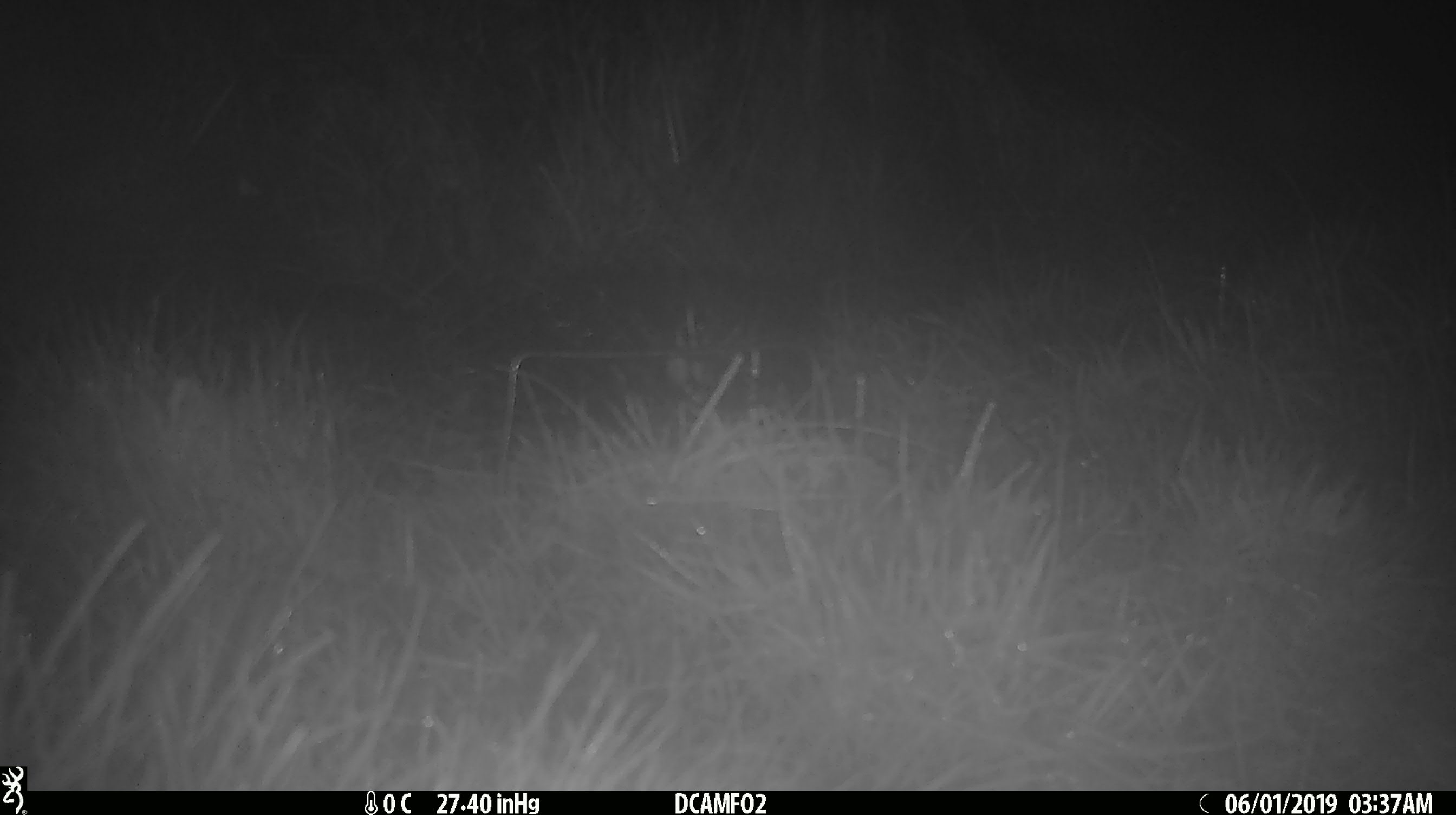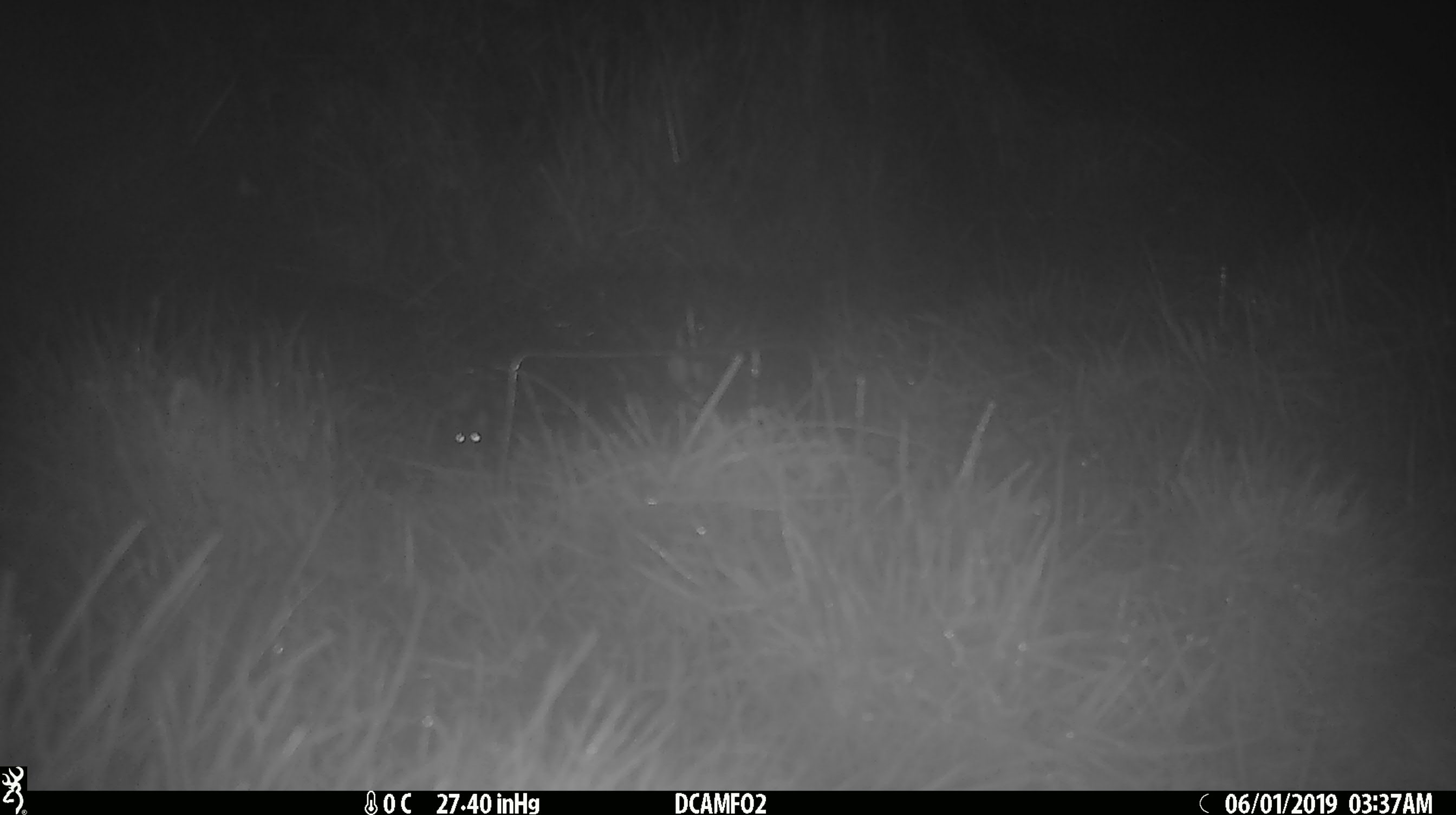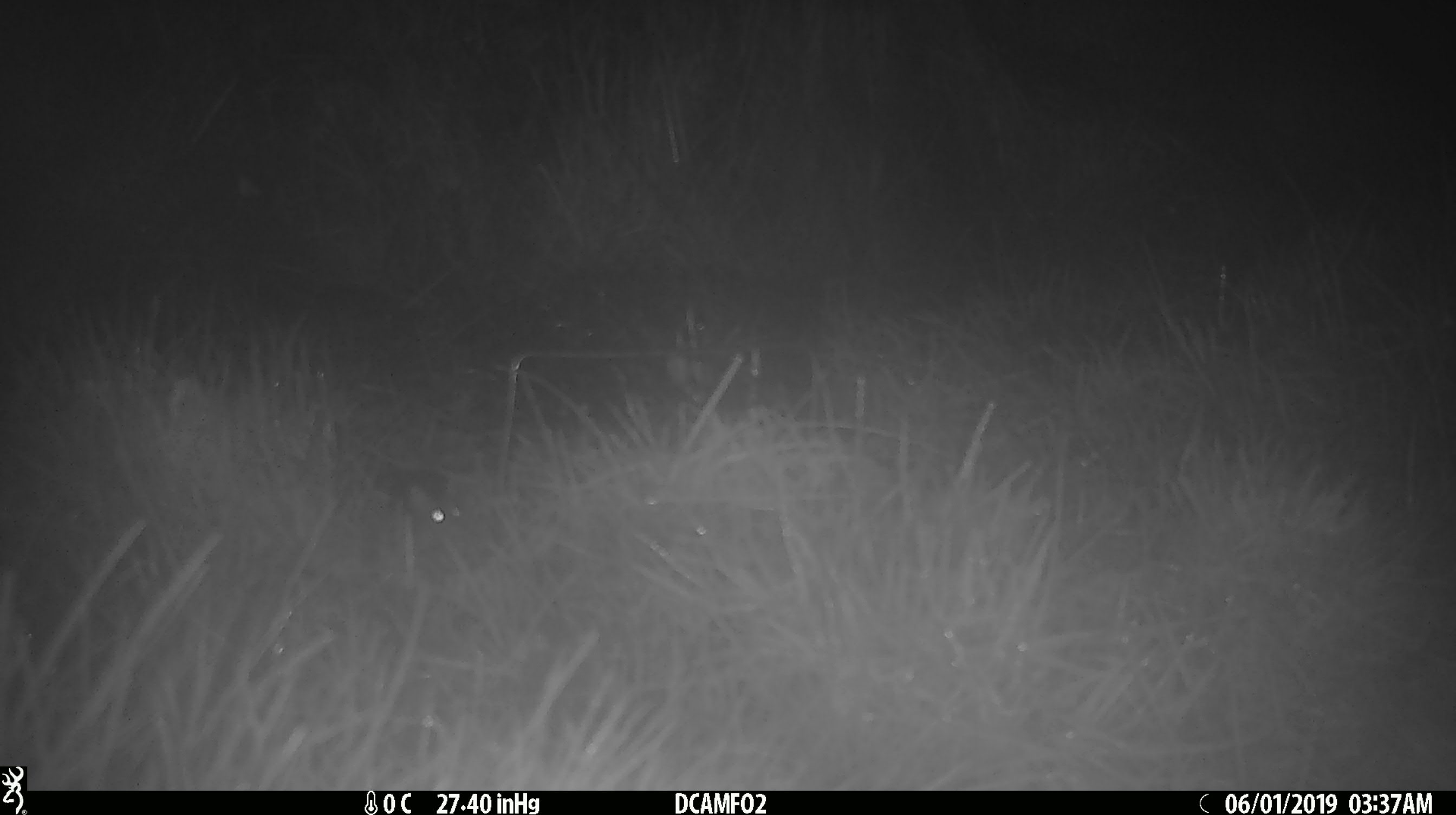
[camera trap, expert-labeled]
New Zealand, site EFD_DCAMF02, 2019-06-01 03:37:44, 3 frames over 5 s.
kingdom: Animalia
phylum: Chordata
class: Mammalia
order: Rodentia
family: Muridae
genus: Mus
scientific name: Mus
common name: mouse